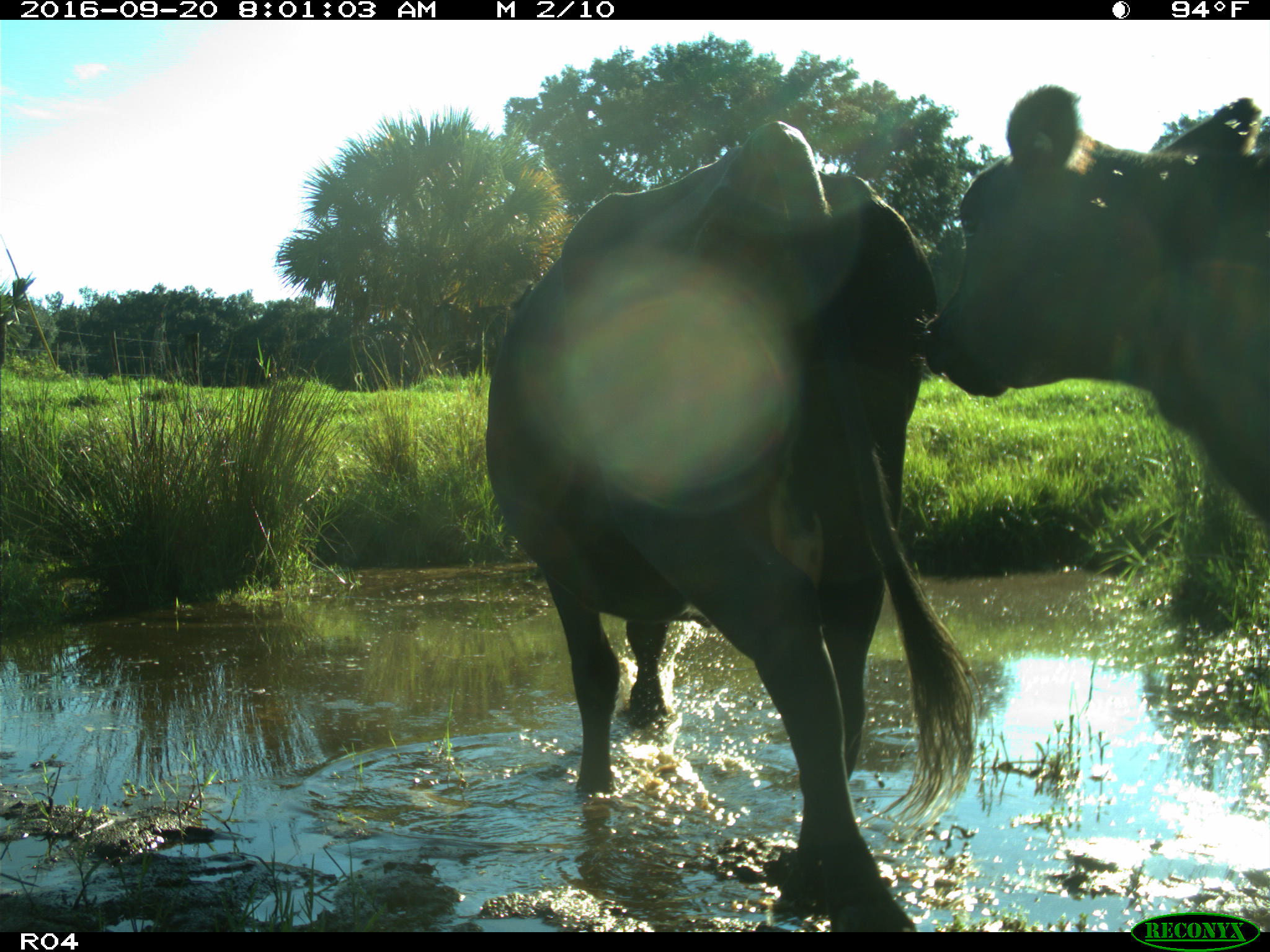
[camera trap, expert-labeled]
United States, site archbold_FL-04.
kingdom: Animalia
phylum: Chordata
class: Mammalia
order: Artiodactyla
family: Bovidae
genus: Bos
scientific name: Bos taurus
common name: domestic cow